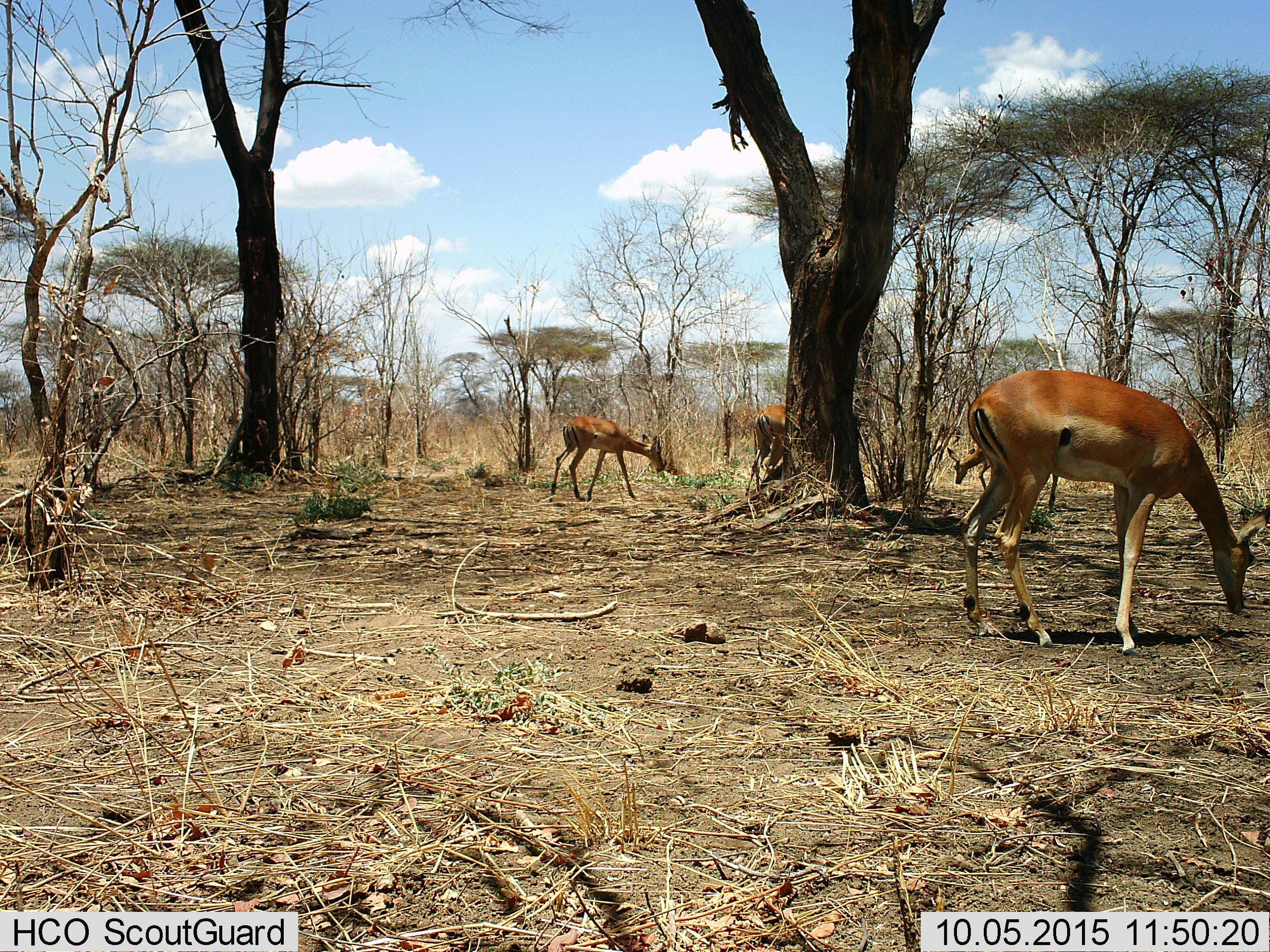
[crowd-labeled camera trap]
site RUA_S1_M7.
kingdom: Animalia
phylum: Chordata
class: Mammalia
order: Artiodactyla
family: Bovidae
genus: Aepyceros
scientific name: Aepyceros melampus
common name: impala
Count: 4.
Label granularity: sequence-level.